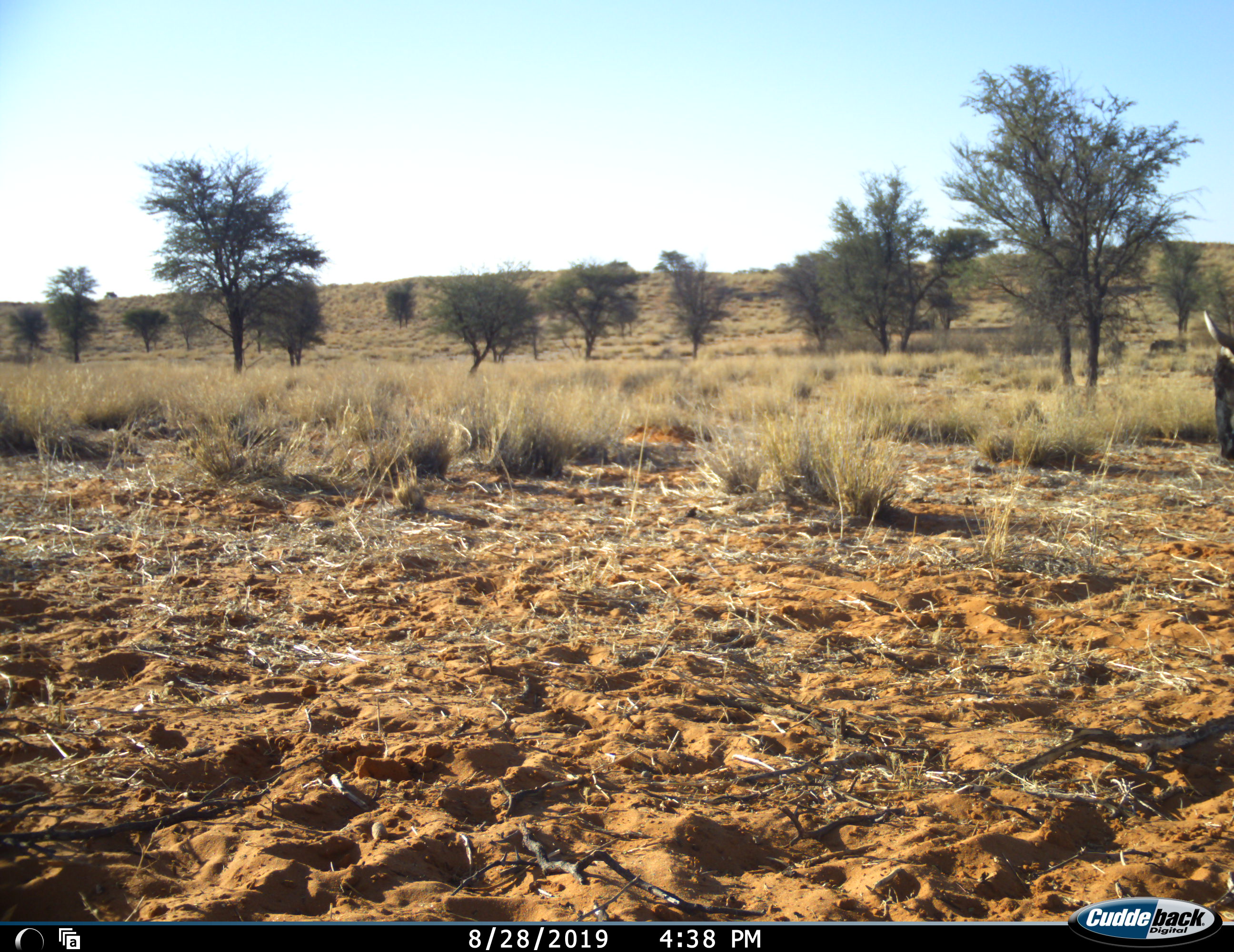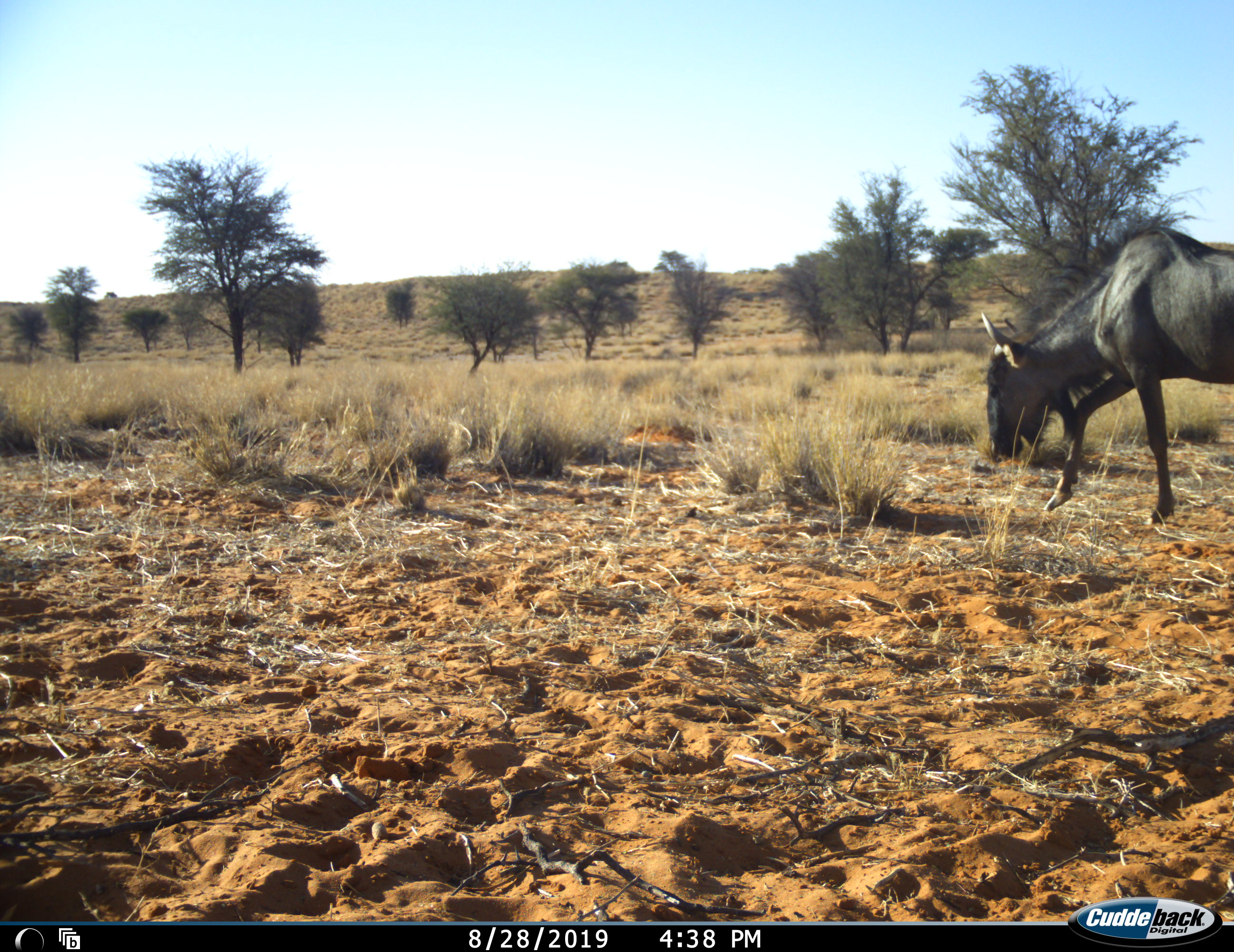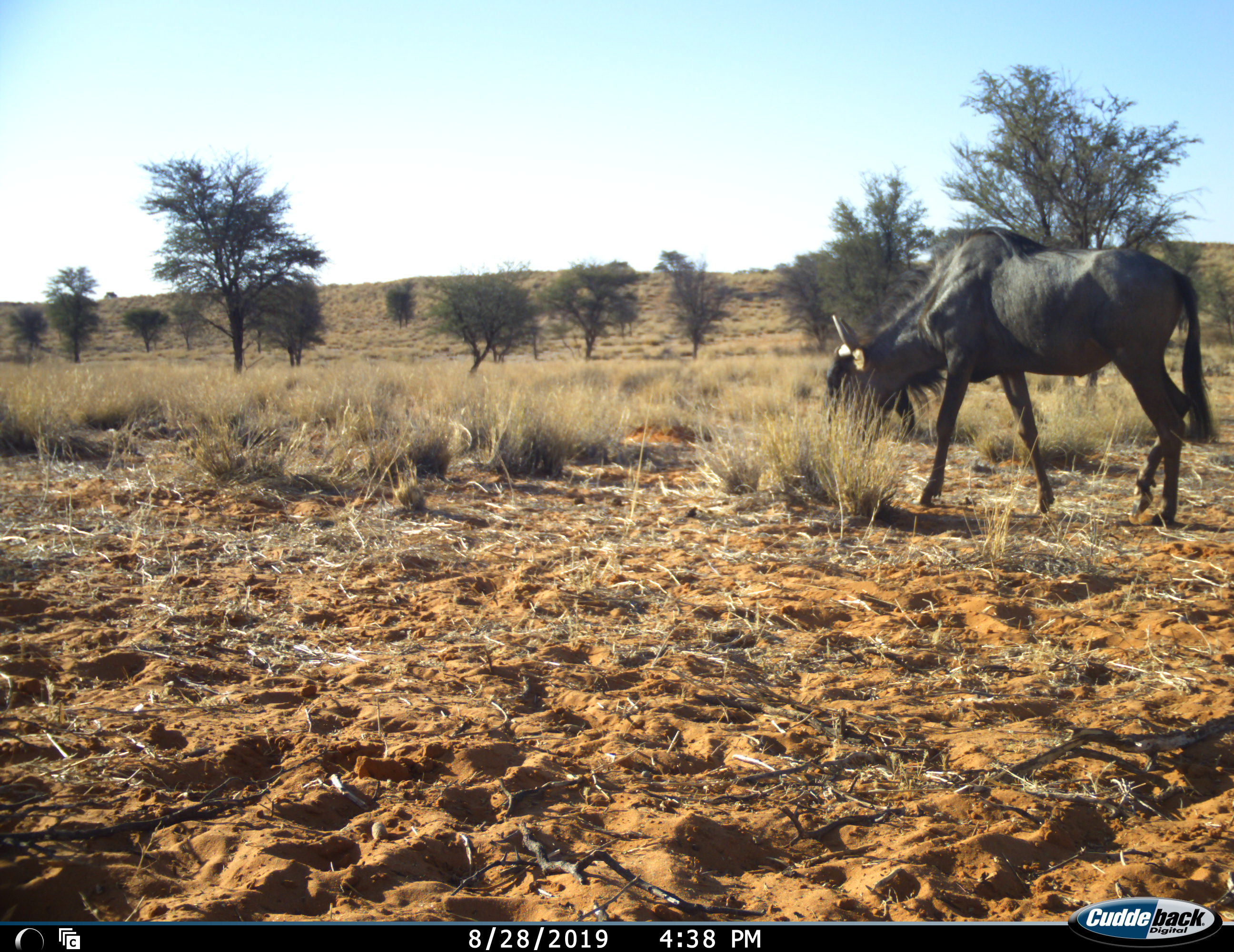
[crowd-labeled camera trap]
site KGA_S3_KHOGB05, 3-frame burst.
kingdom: Animalia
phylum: Chordata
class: Mammalia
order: Artiodactyla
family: Bovidae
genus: Connochaetes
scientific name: Connochaetes taurinus taurinus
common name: blue wildebeest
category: wildebeestblue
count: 1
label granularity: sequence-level